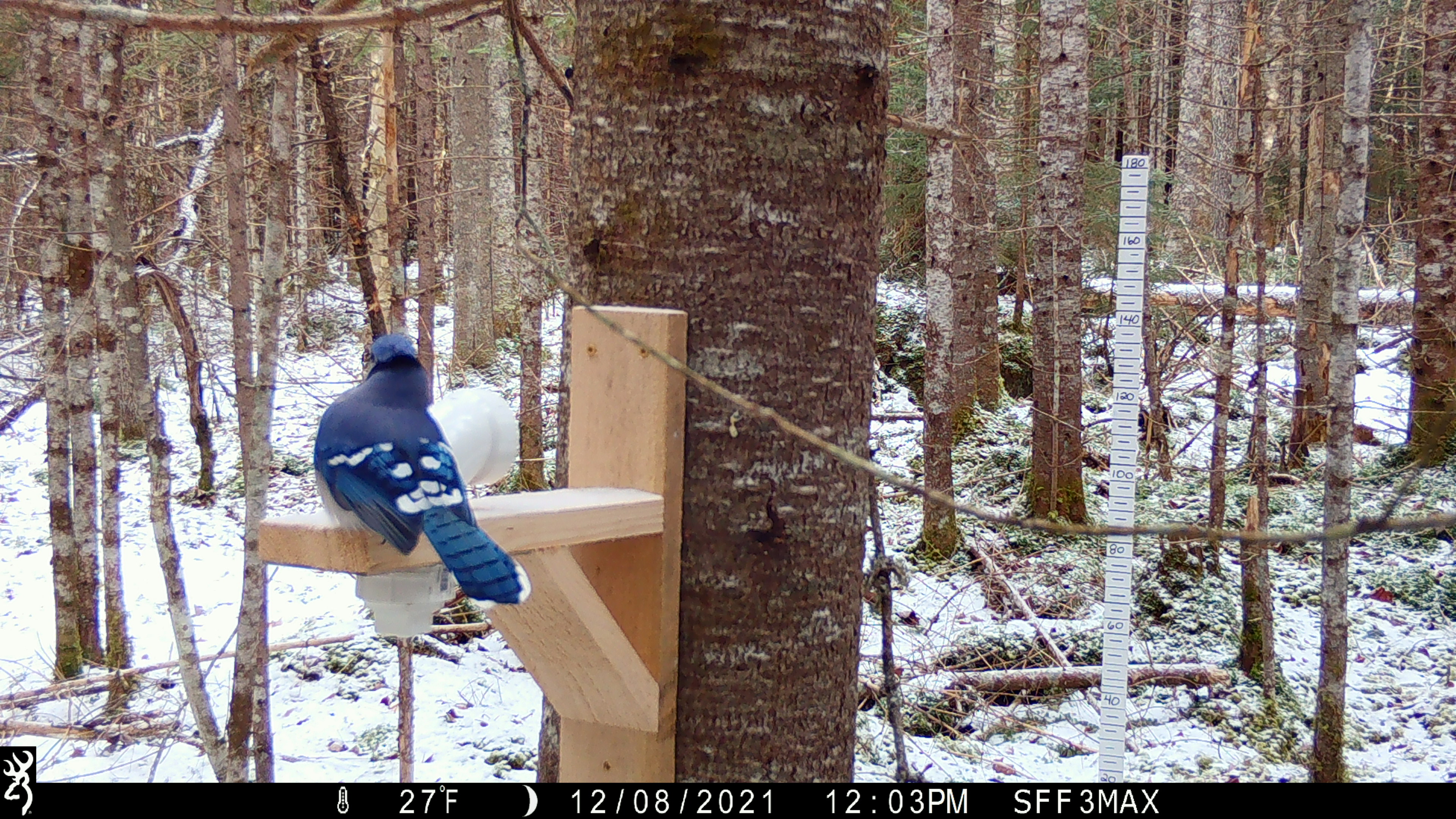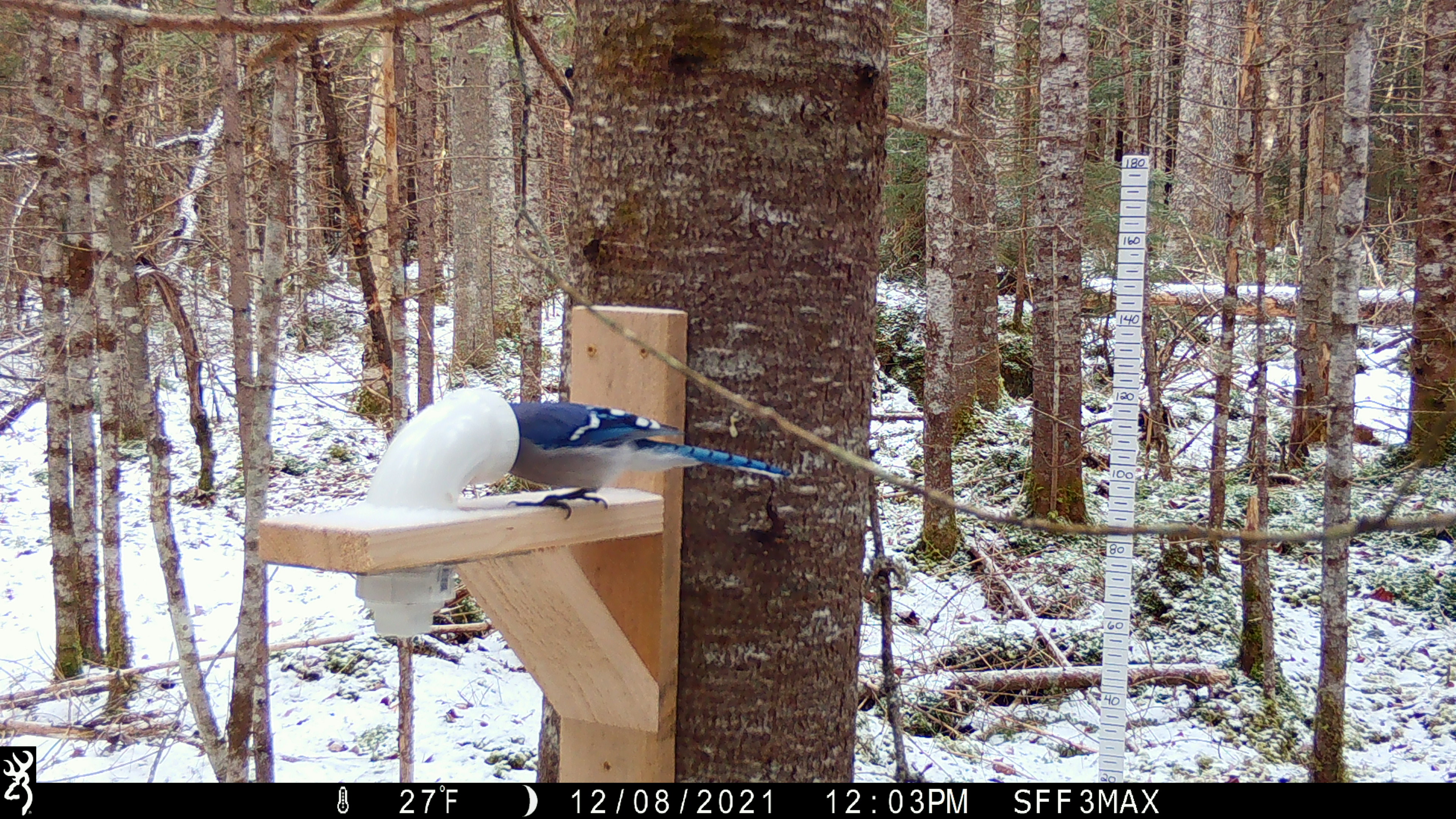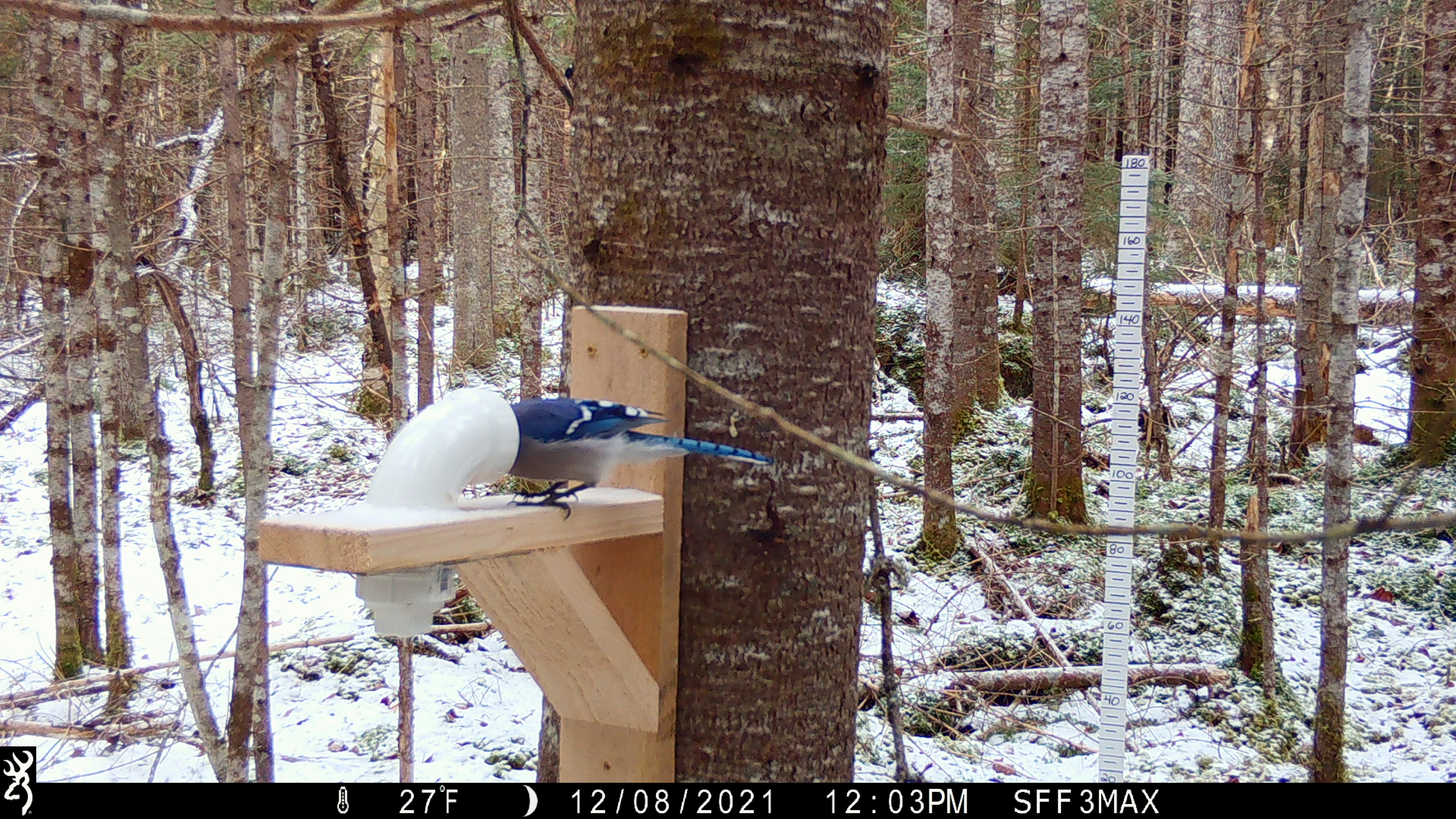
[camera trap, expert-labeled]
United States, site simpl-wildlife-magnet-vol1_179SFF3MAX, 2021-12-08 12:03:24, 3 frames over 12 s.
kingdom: Animalia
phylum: Chordata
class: Aves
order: Passeriformes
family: Corvidae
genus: Cyanocitta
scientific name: Cyanocitta cristata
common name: blue jay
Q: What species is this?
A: Blue jay (Cyanocitta cristata).